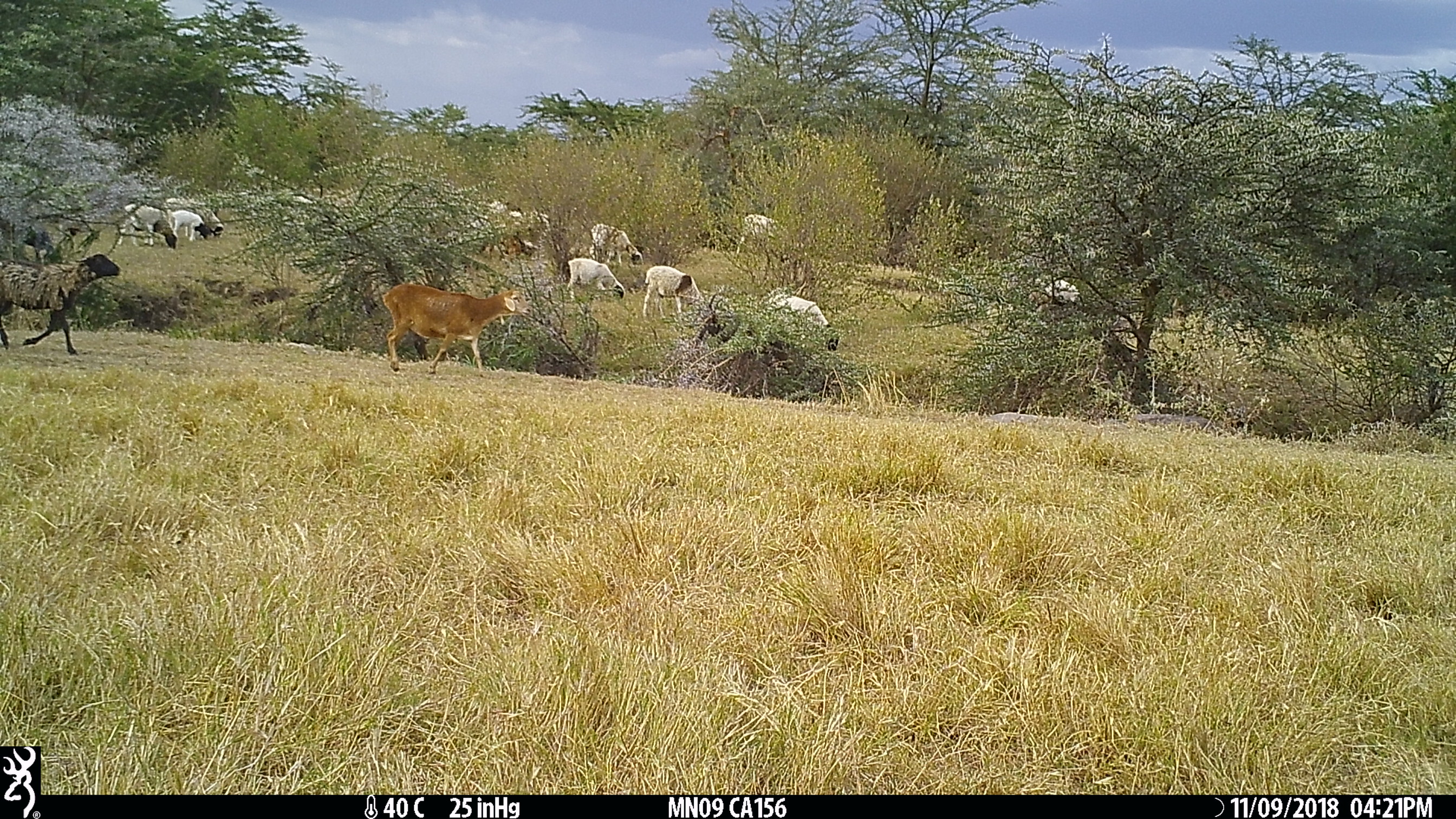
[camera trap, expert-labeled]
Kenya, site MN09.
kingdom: Animalia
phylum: Chordata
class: Mammalia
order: Artiodactyla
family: Bovidae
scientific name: Bovidae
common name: sheep or goat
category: shoat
Shoat (sheep or goat) (Bovidae).